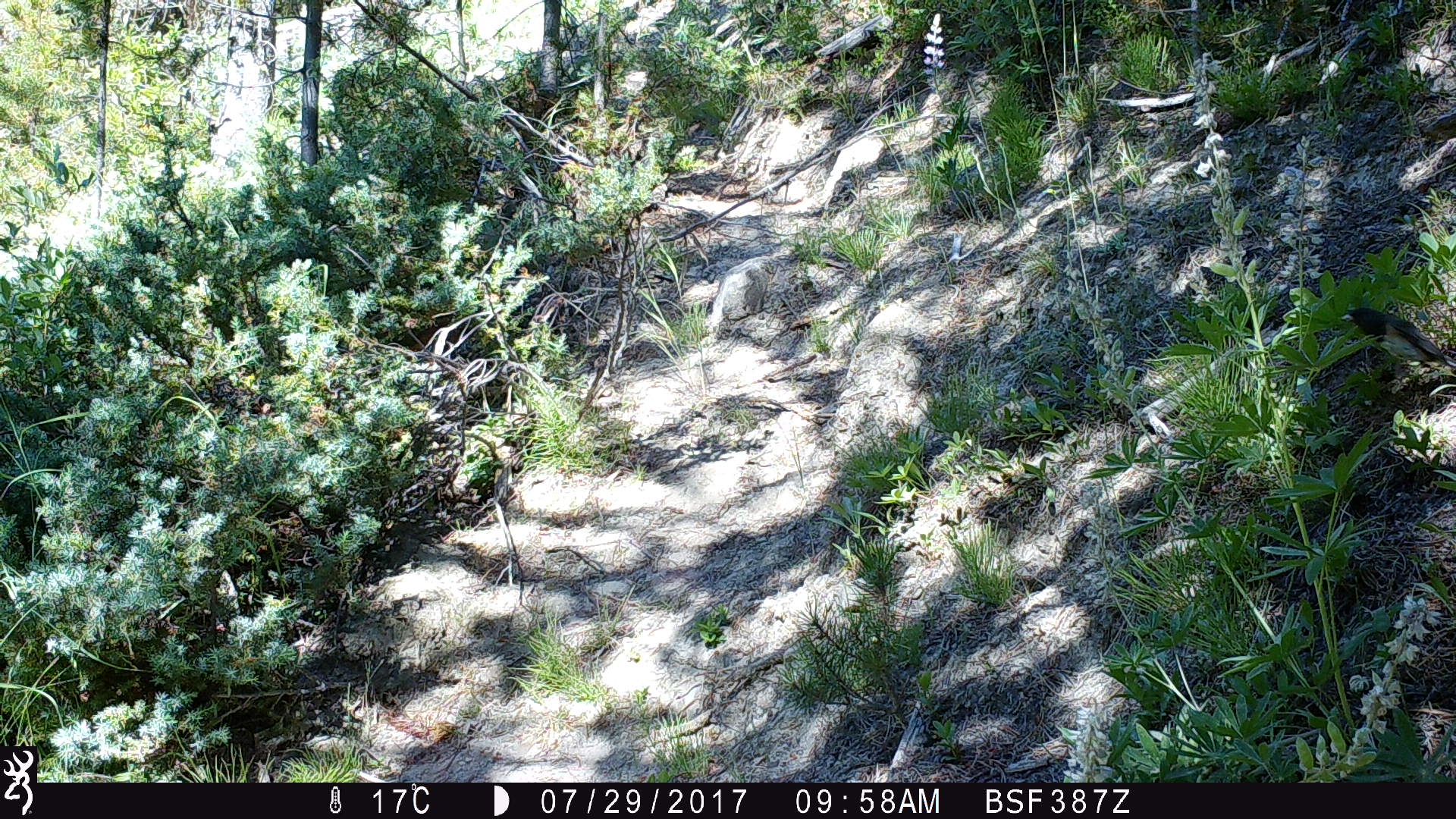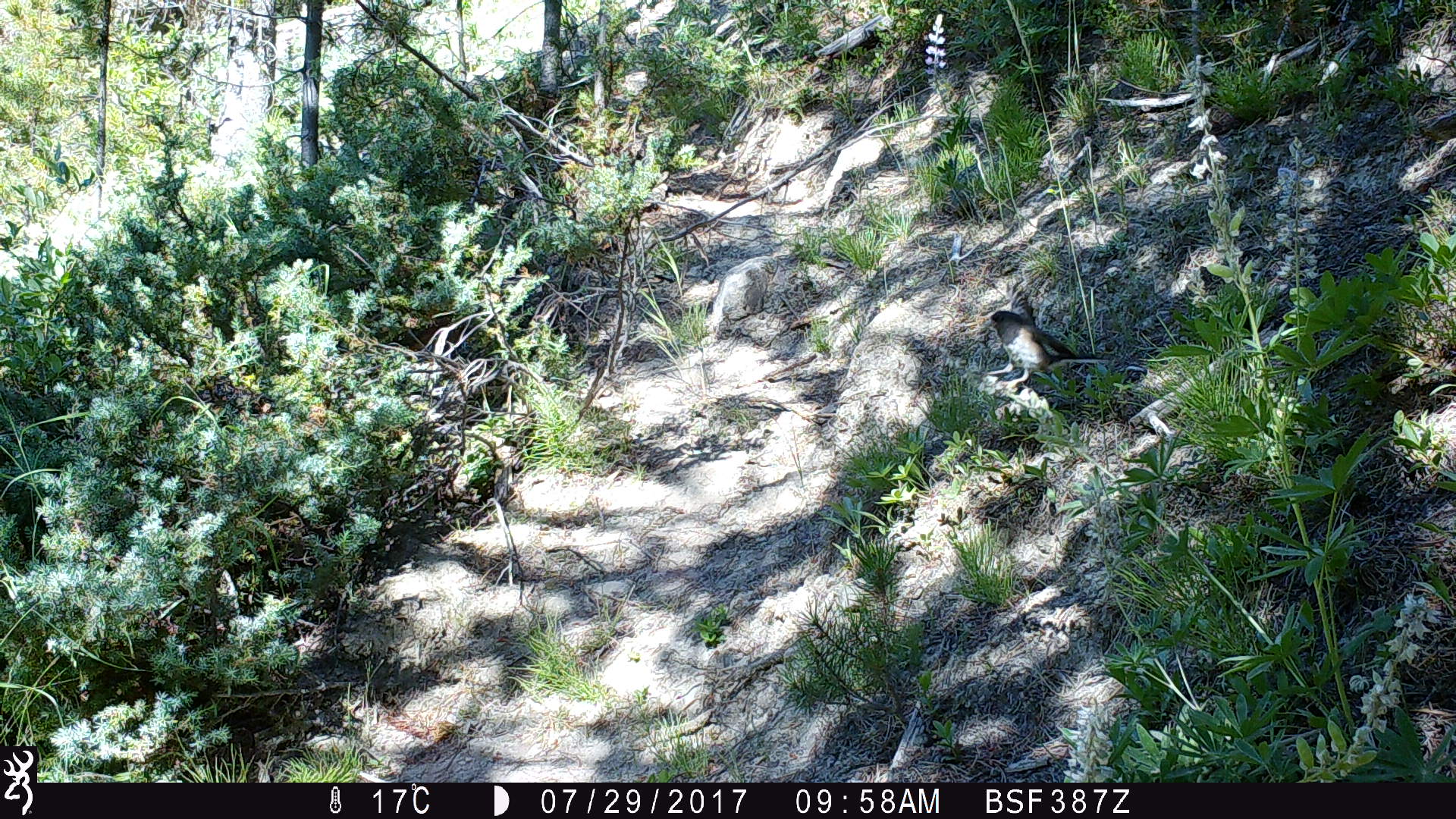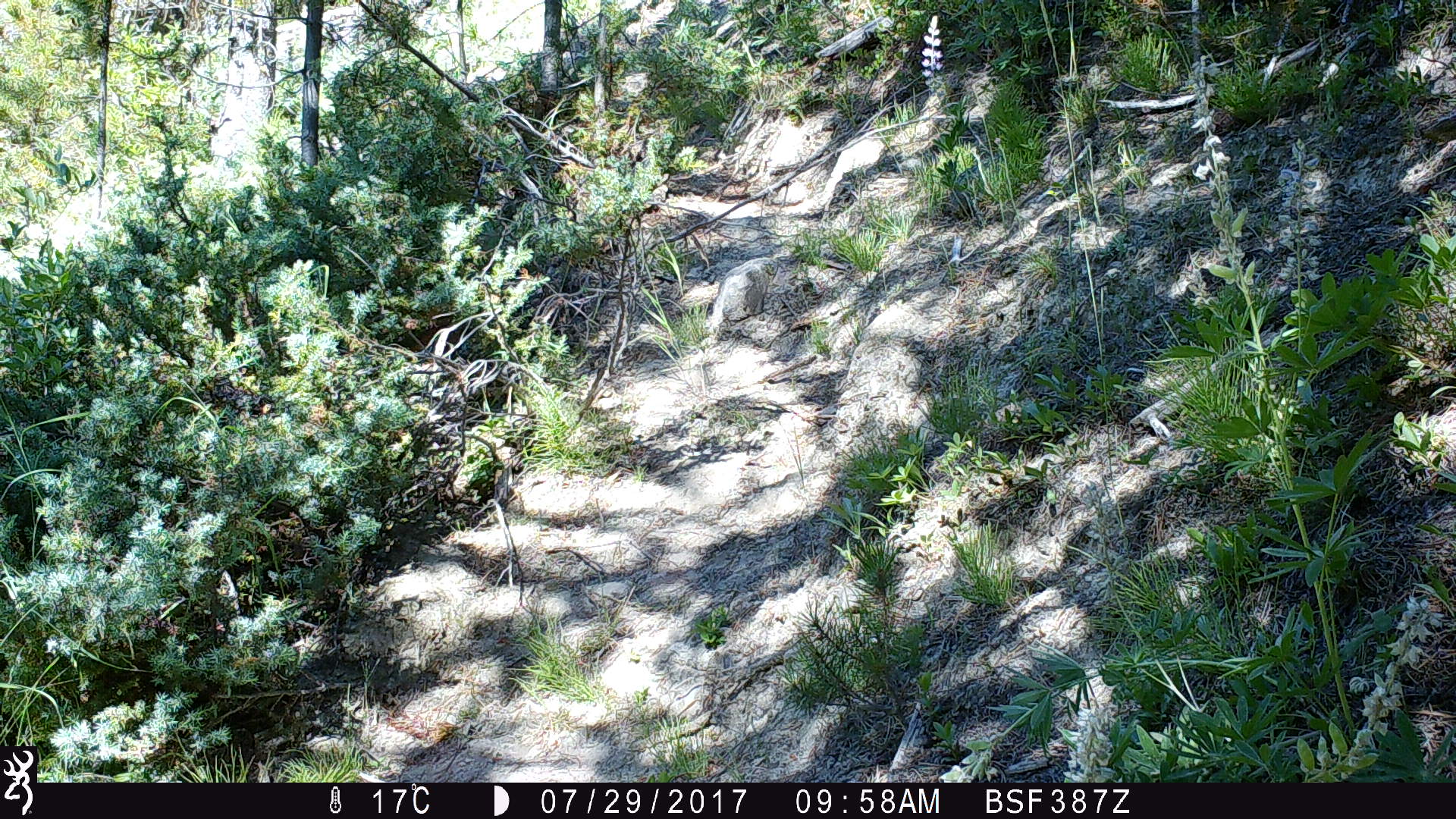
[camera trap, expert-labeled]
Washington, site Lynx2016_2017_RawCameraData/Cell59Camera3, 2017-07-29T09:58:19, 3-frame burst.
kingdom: Animalia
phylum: Chordata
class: Aves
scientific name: Aves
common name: birds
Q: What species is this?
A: Aves (birds).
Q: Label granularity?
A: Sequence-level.